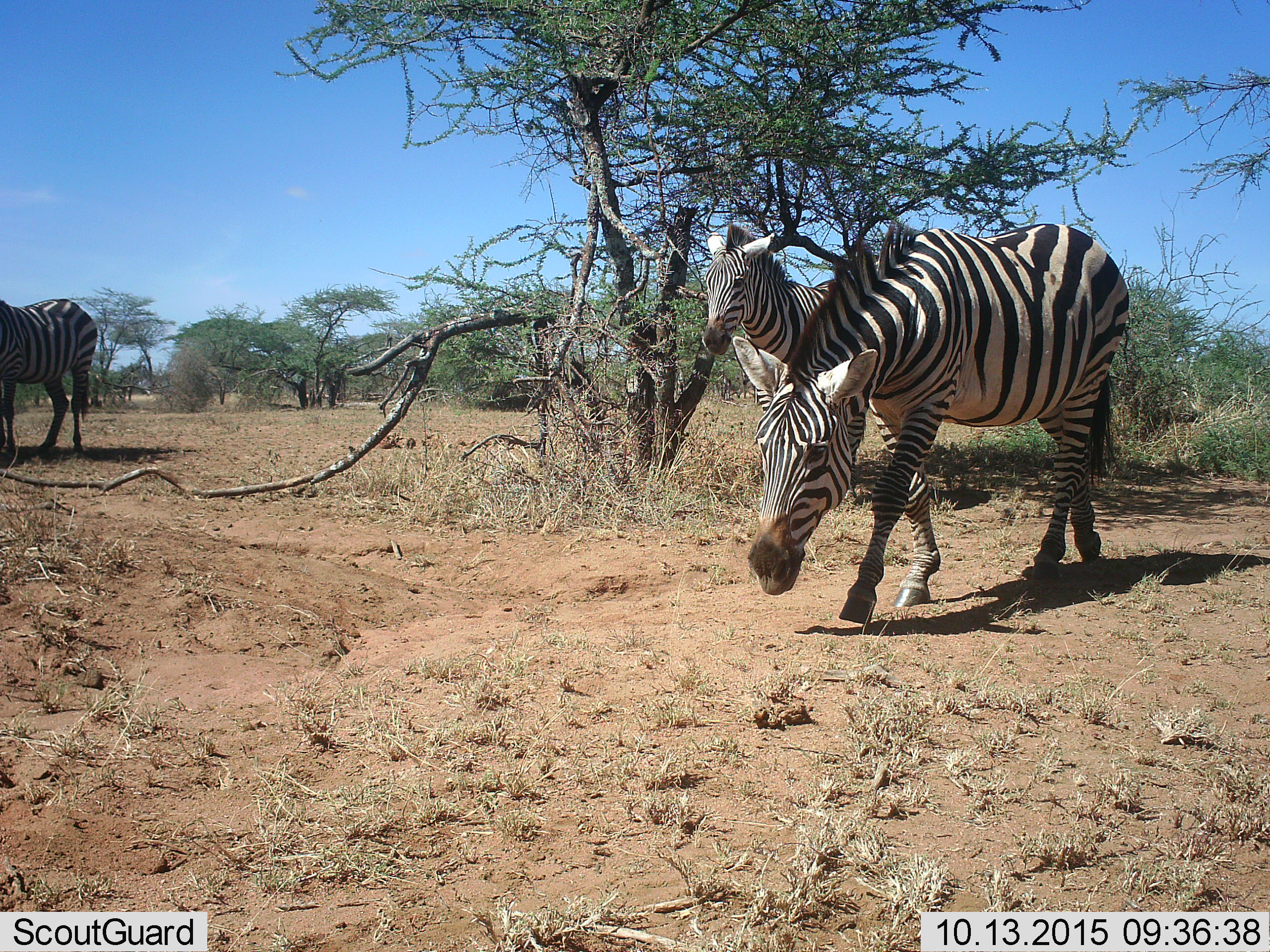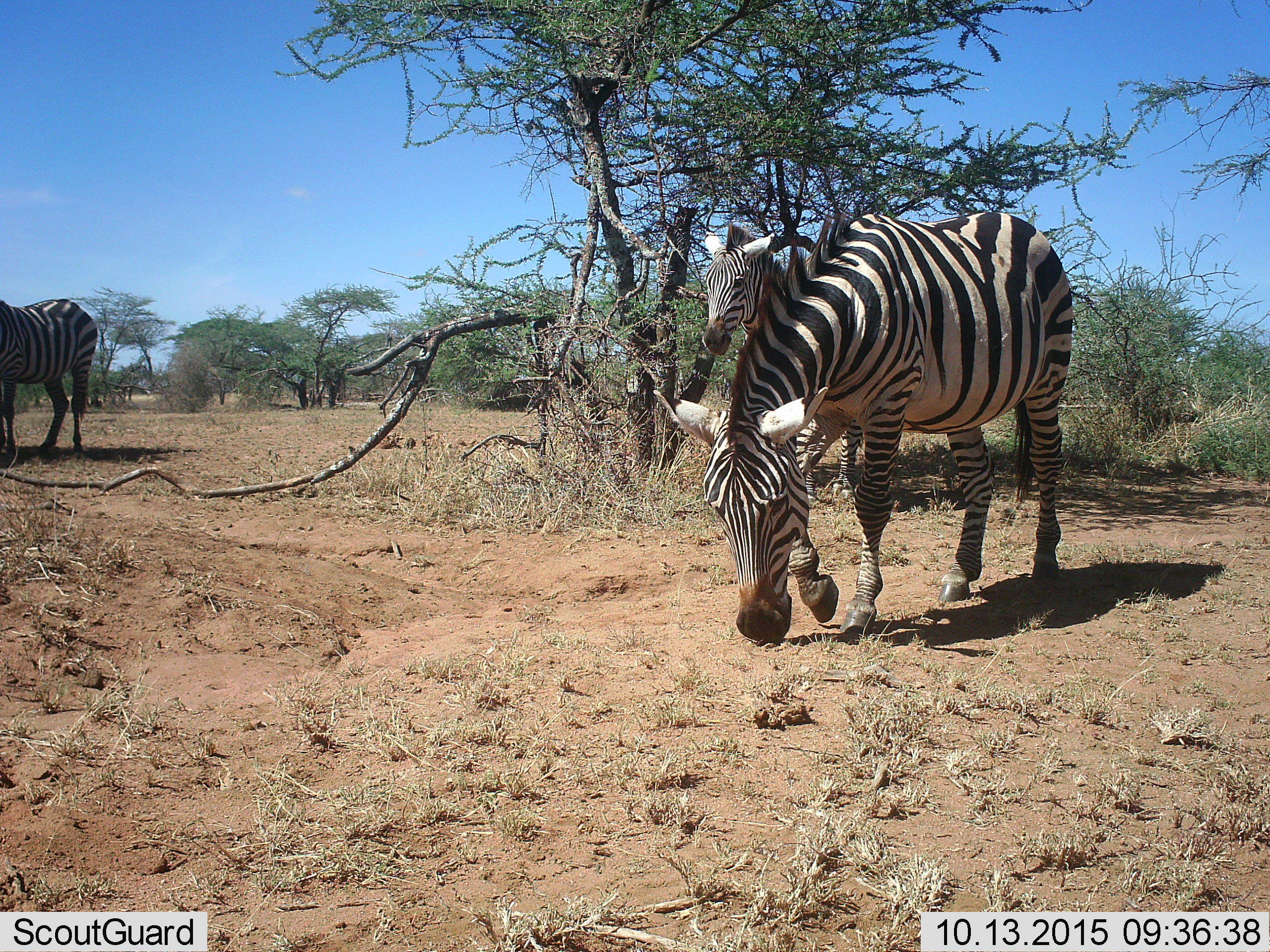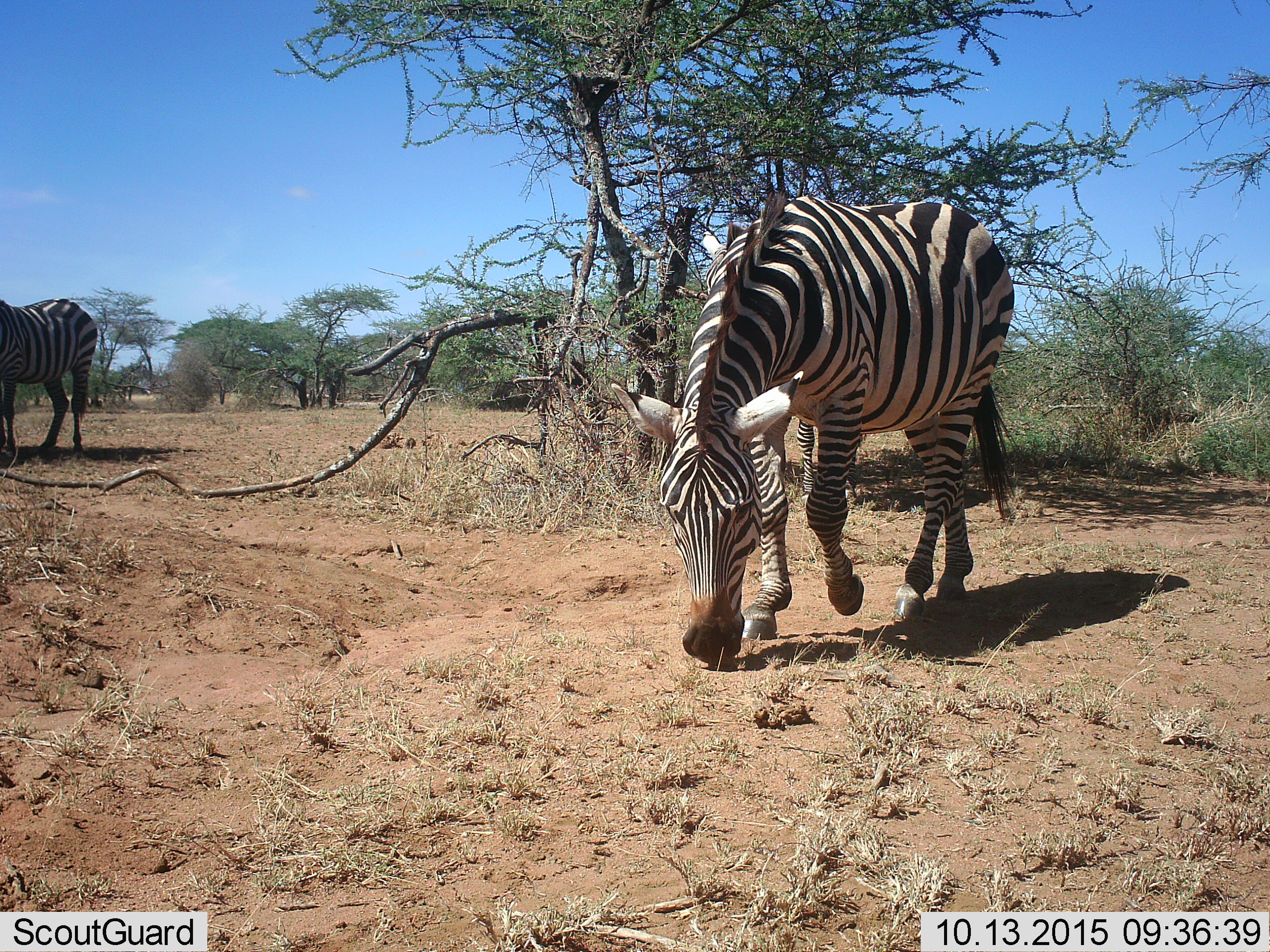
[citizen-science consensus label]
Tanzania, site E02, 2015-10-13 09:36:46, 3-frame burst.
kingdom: Animalia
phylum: Chordata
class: Mammalia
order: Perissodactyla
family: Equidae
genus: Equus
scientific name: Equus quagga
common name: plains zebra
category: zebra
Zebra (plains zebra) (Equus quagga), count 3. Behavior (volunteer vote fractions): standing 73%, resting 0%, moving 73%, interacting 0%. Young present (vote fraction): 7%. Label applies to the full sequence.